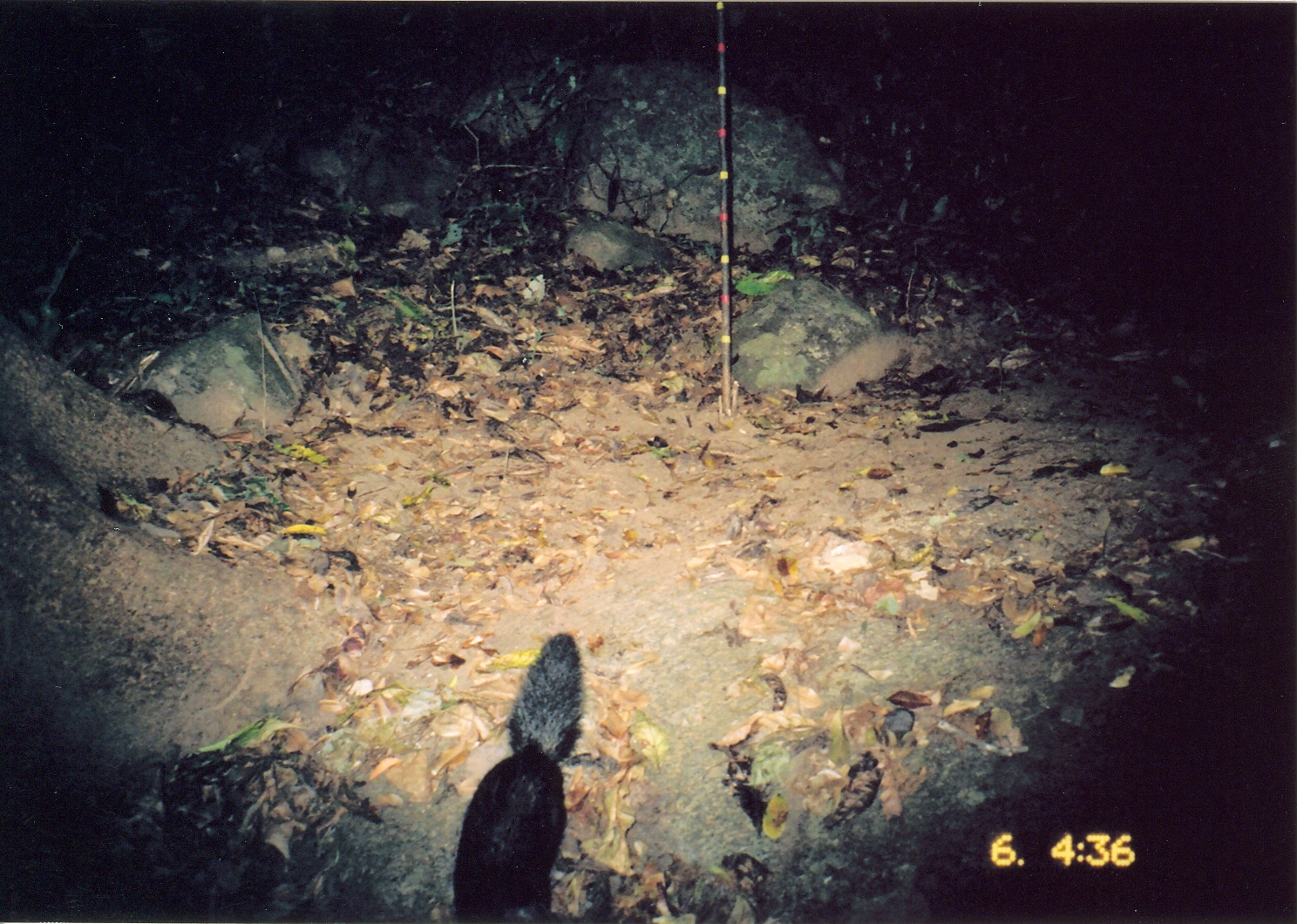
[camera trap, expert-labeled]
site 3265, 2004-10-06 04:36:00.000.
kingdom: Animalia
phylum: Chordata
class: Mammalia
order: Carnivora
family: Herpestidae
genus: Bdeogale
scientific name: Bdeogale crassicauda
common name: bushy-tailed mongoose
Bdeogale crassicauda (bushy-tailed mongoose), count 1.